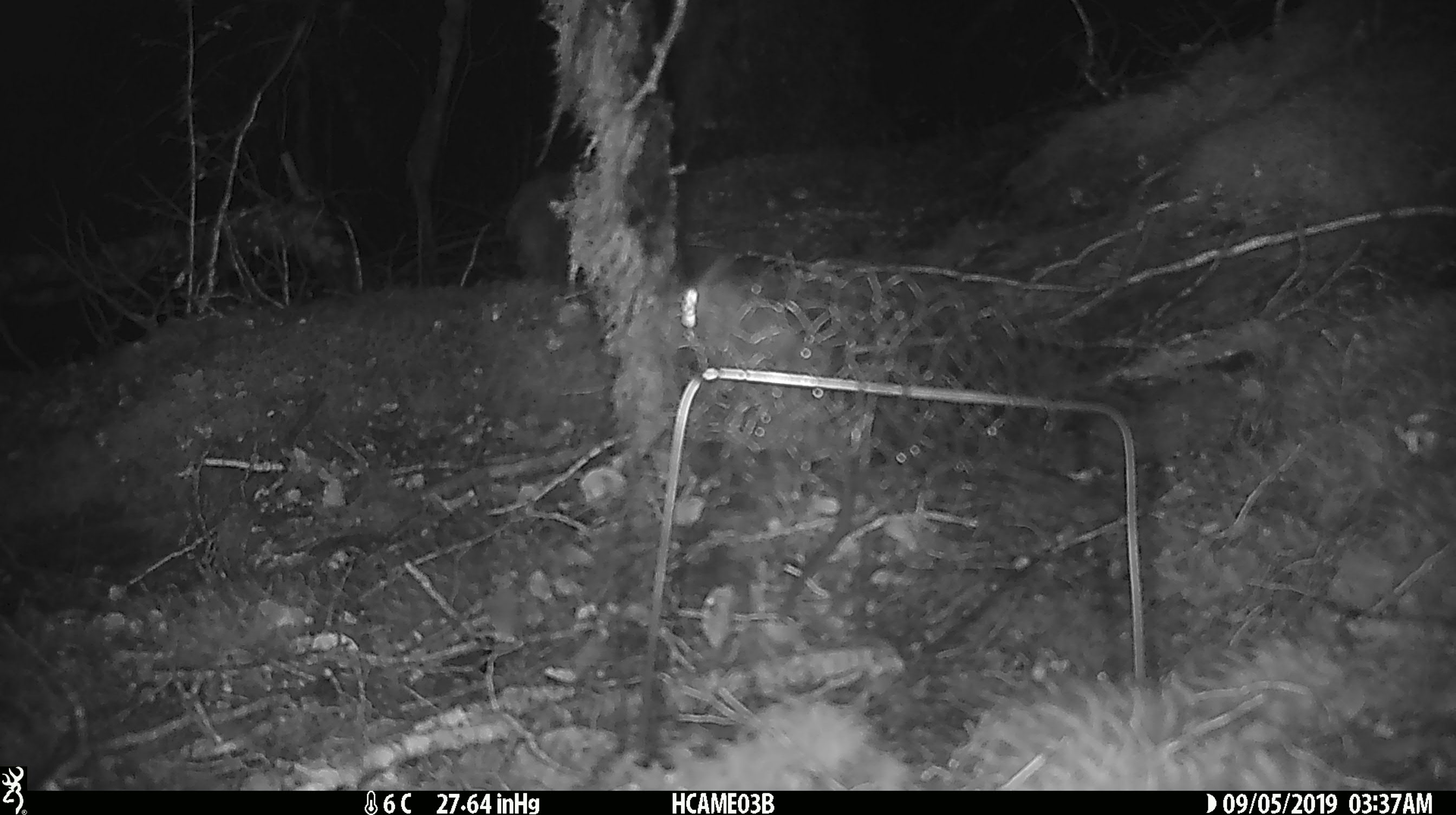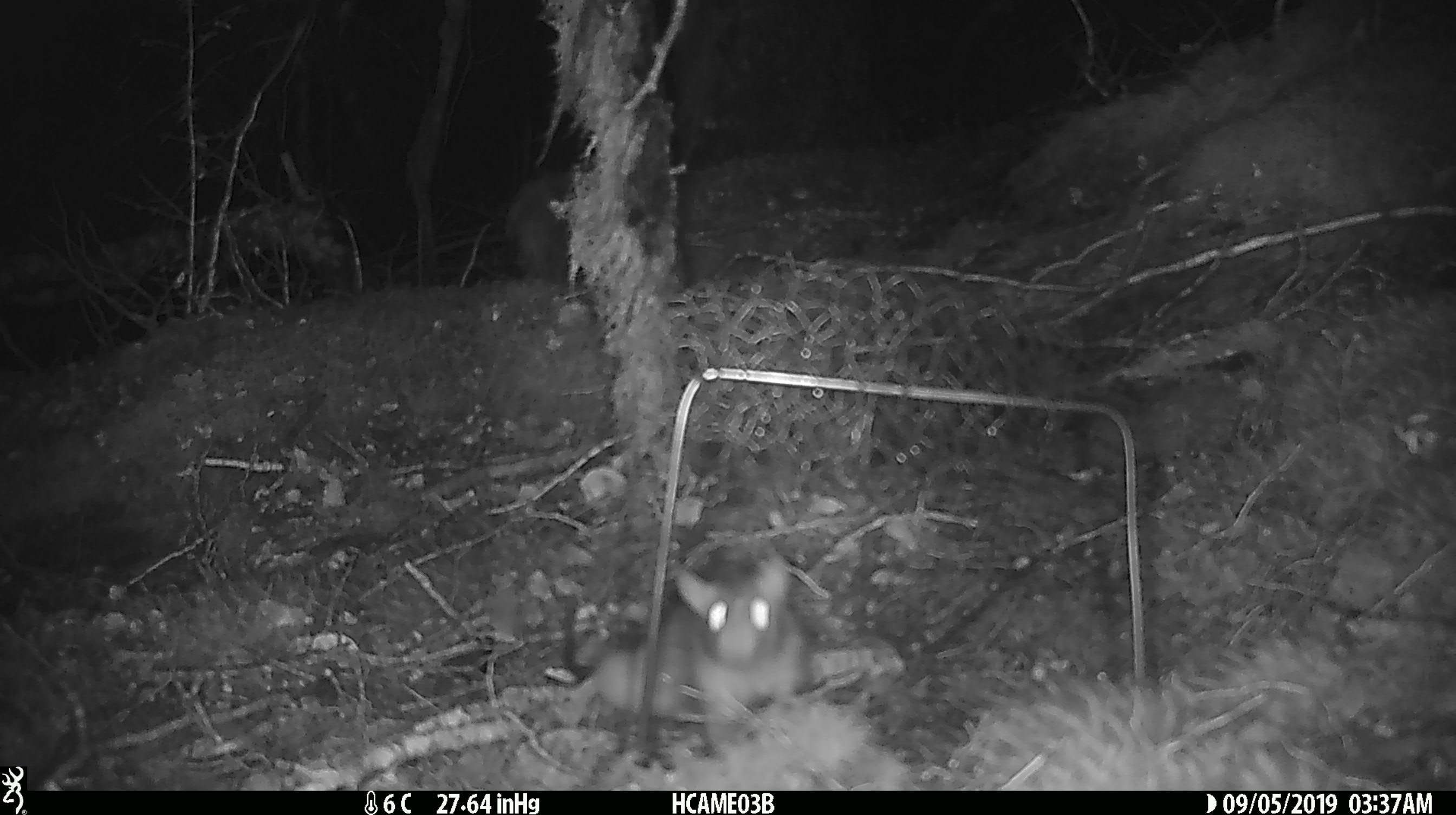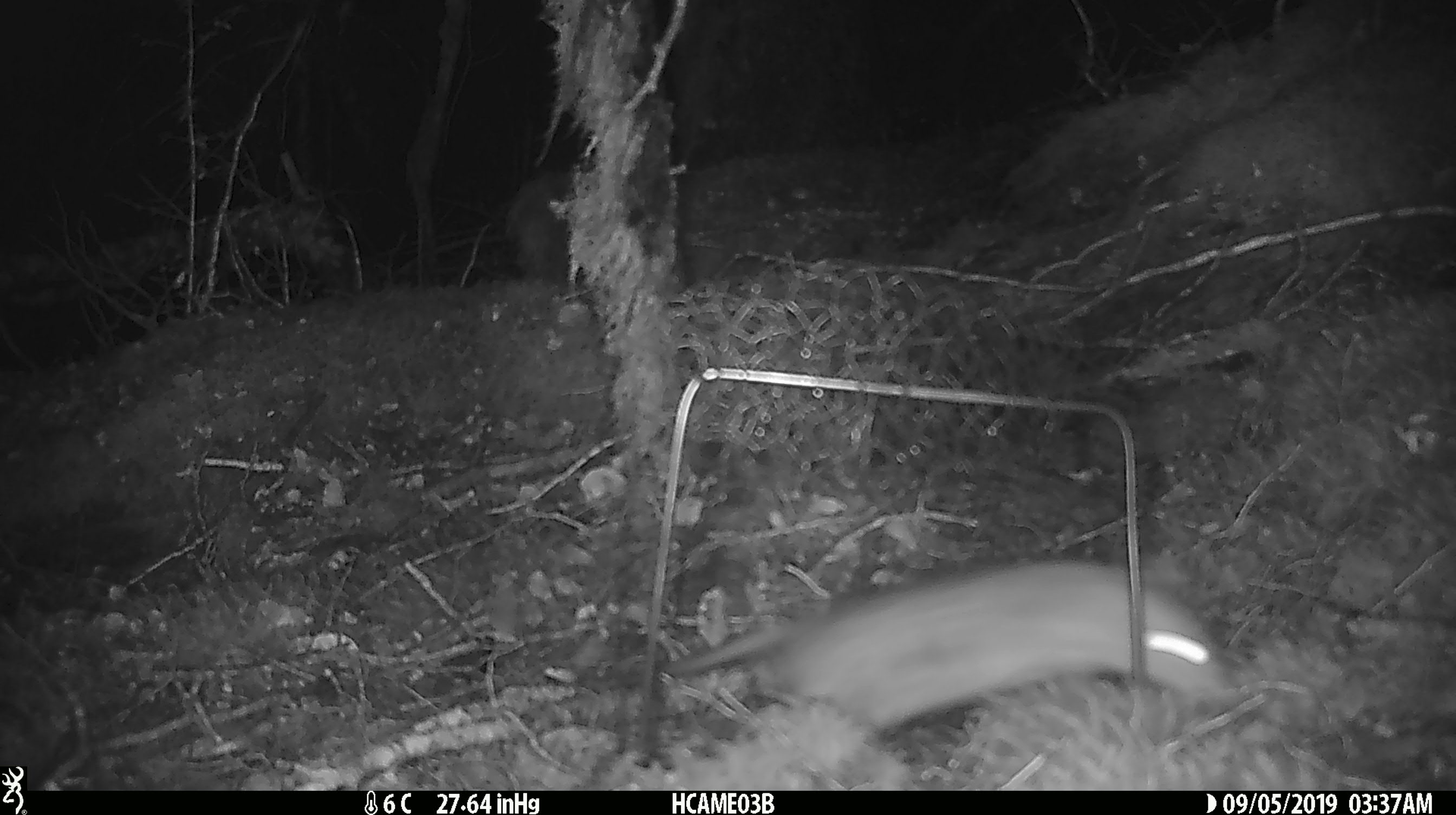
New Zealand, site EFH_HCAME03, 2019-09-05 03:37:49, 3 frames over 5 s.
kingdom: Animalia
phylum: Chordata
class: Mammalia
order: Rodentia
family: Muridae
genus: Rattus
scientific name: Rattus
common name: rat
Rat (Rattus).